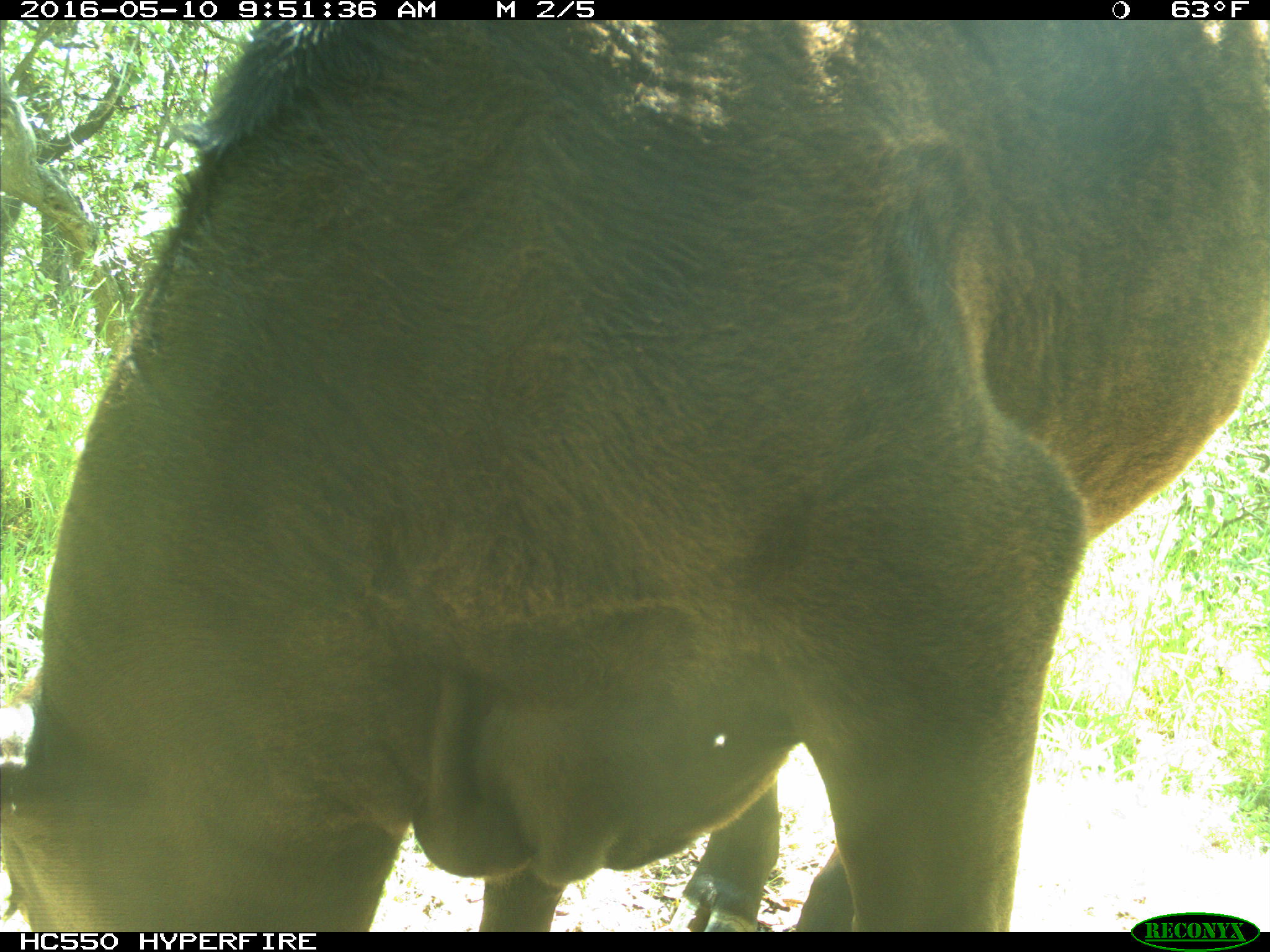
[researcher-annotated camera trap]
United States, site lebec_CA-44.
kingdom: Animalia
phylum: Chordata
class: Mammalia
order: Artiodactyla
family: Bovidae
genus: Bos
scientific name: Bos taurus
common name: domestic cow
Bos taurus (domestic cow).